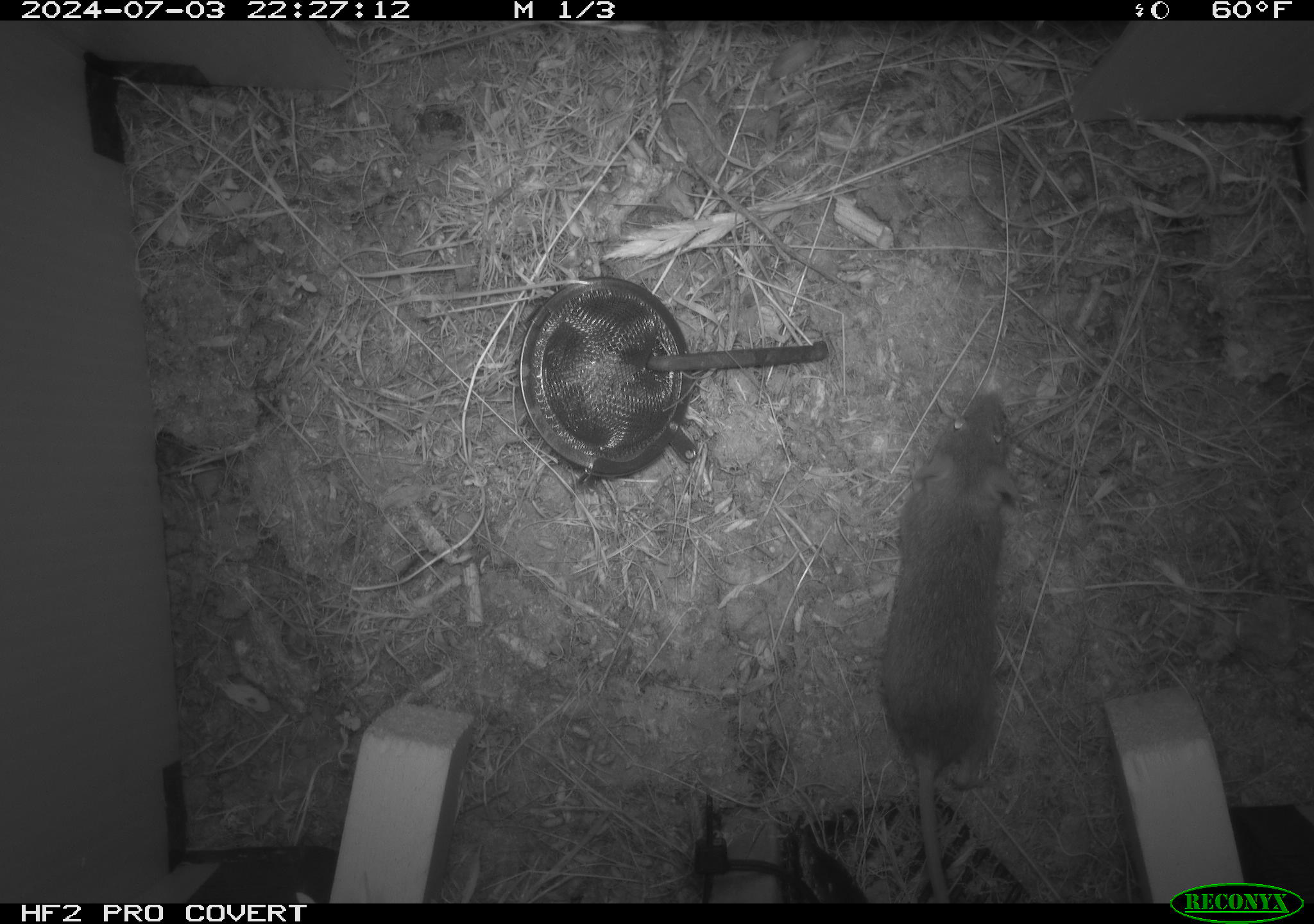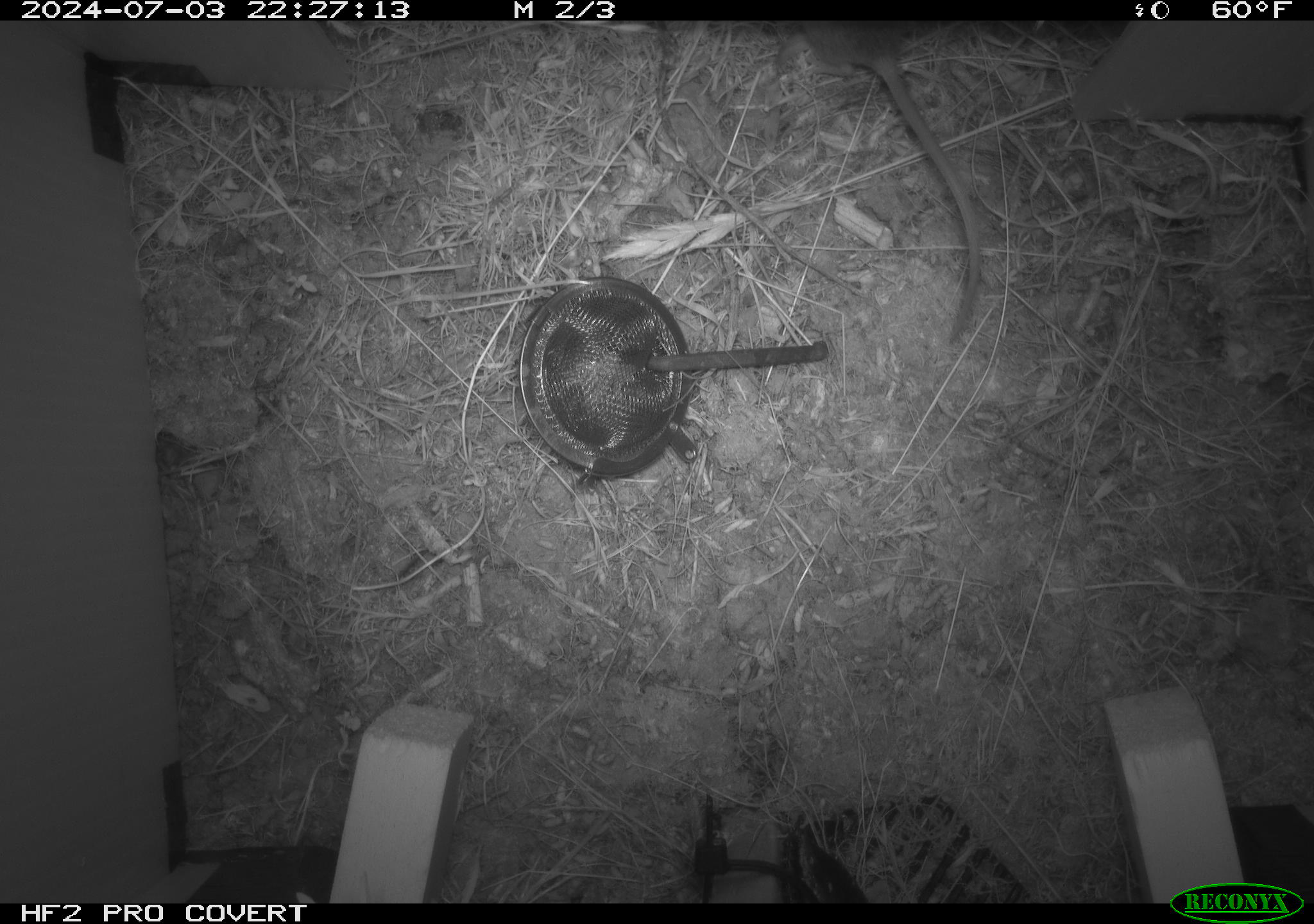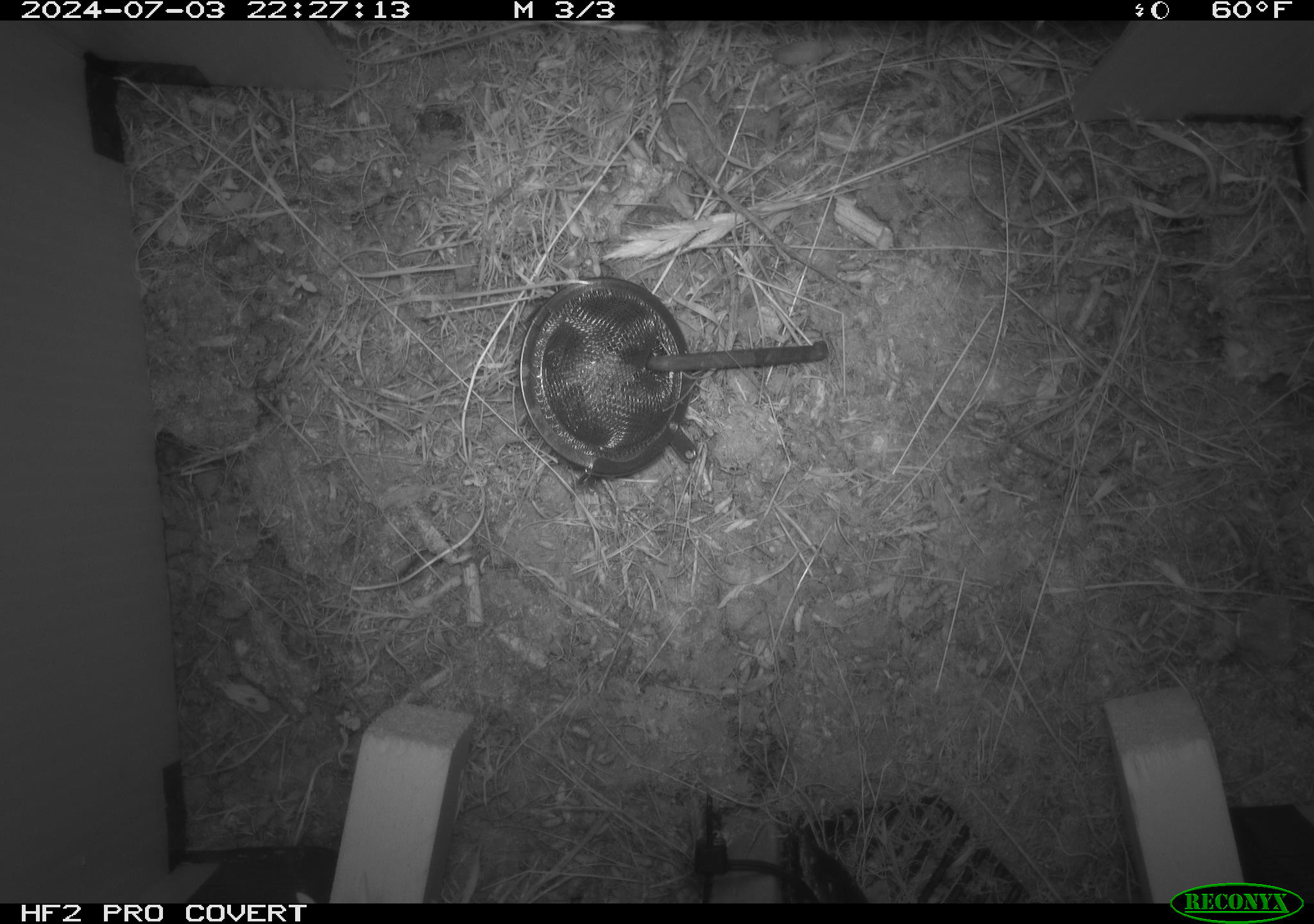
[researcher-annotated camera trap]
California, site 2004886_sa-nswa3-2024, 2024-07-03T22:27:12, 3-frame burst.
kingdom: Animalia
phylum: Chordata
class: Mammalia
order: Rodentia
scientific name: Rodentia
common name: rodent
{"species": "rodent (Rodentia)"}